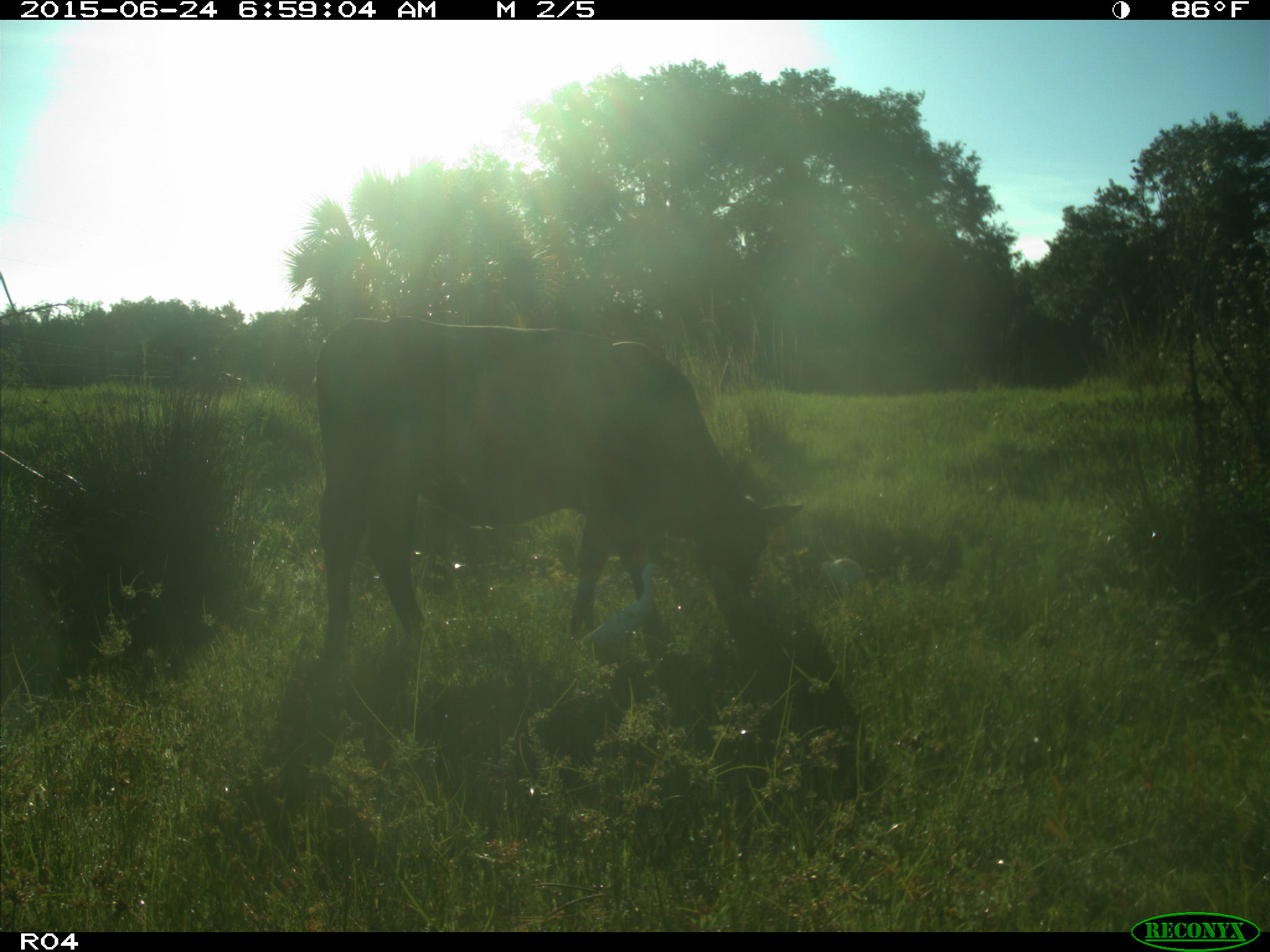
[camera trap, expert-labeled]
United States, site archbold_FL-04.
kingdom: Animalia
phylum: Chordata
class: Mammalia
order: Artiodactyla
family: Bovidae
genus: Bos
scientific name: Bos taurus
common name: domestic cow